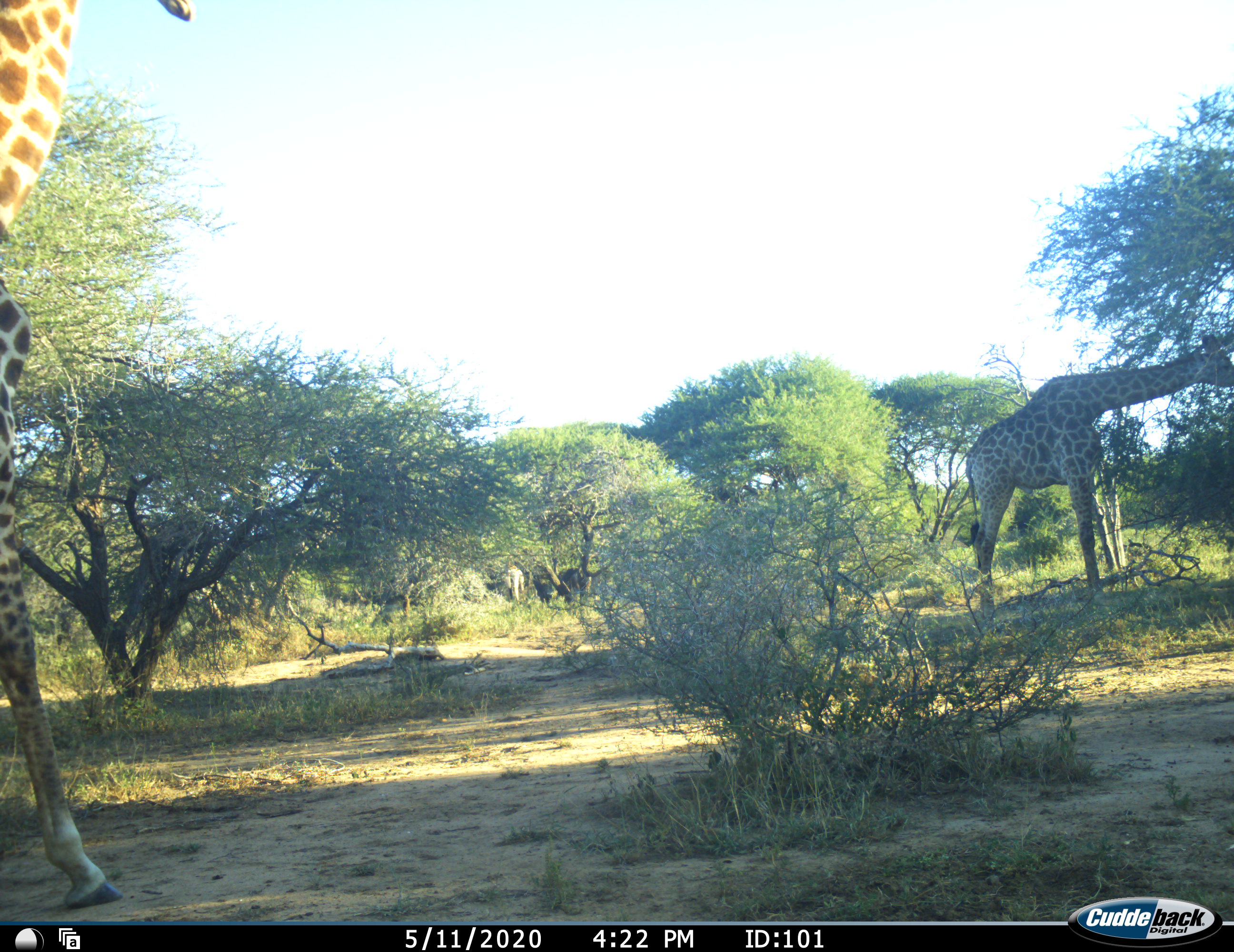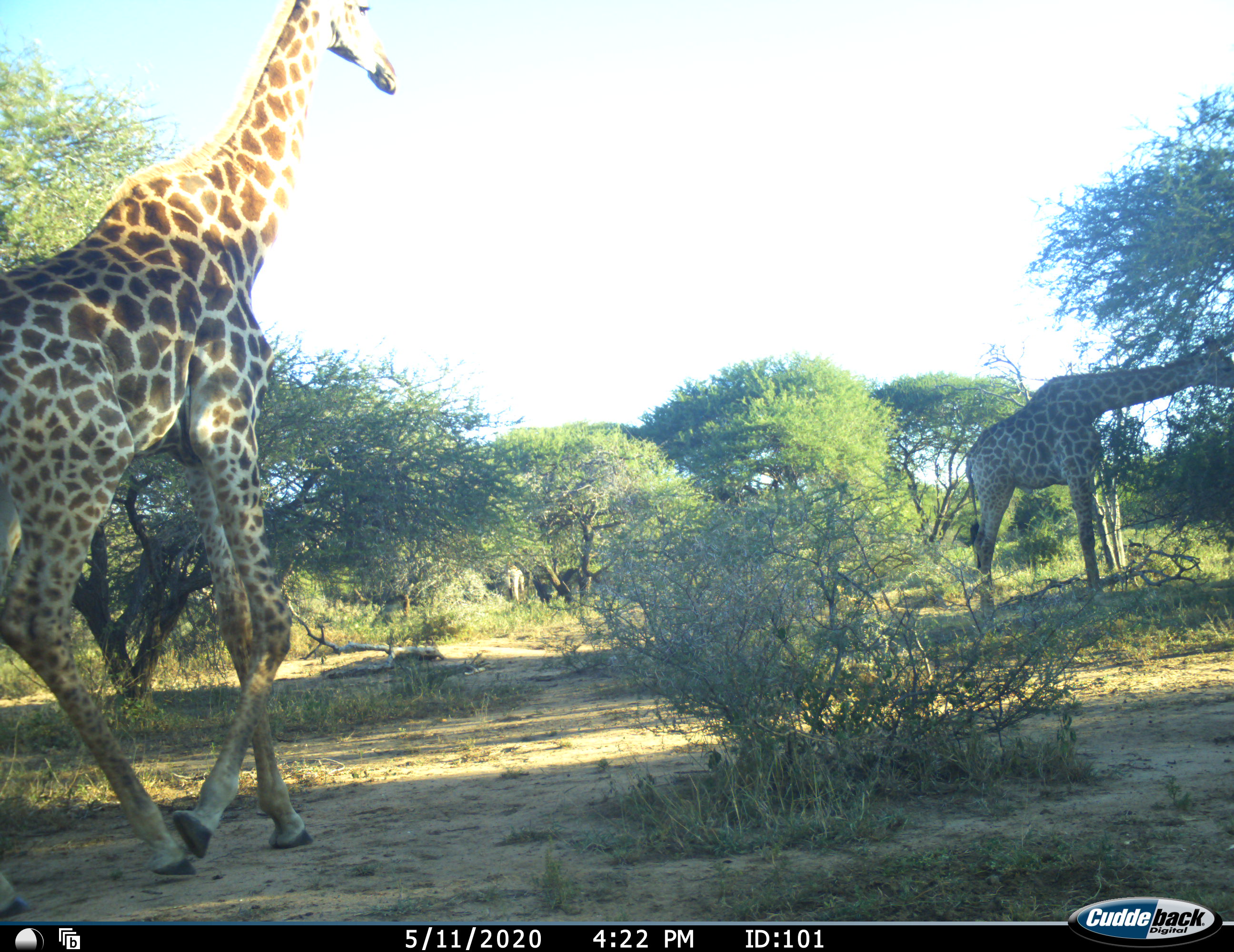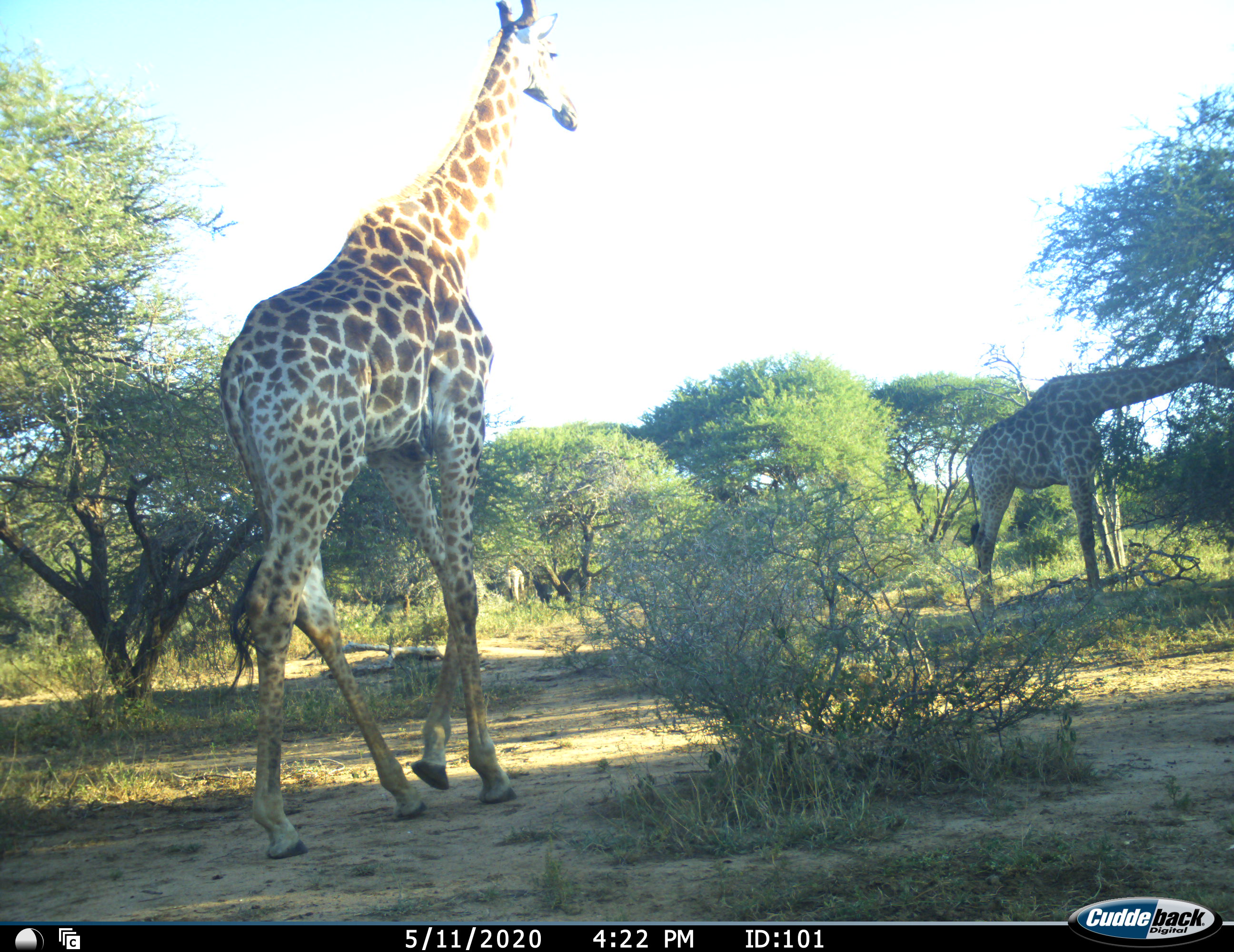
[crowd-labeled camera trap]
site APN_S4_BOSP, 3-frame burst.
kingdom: Animalia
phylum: Chordata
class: Mammalia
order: Artiodactyla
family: Giraffidae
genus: Giraffa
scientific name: Giraffa camelopardalis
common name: giraffe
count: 2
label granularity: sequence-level